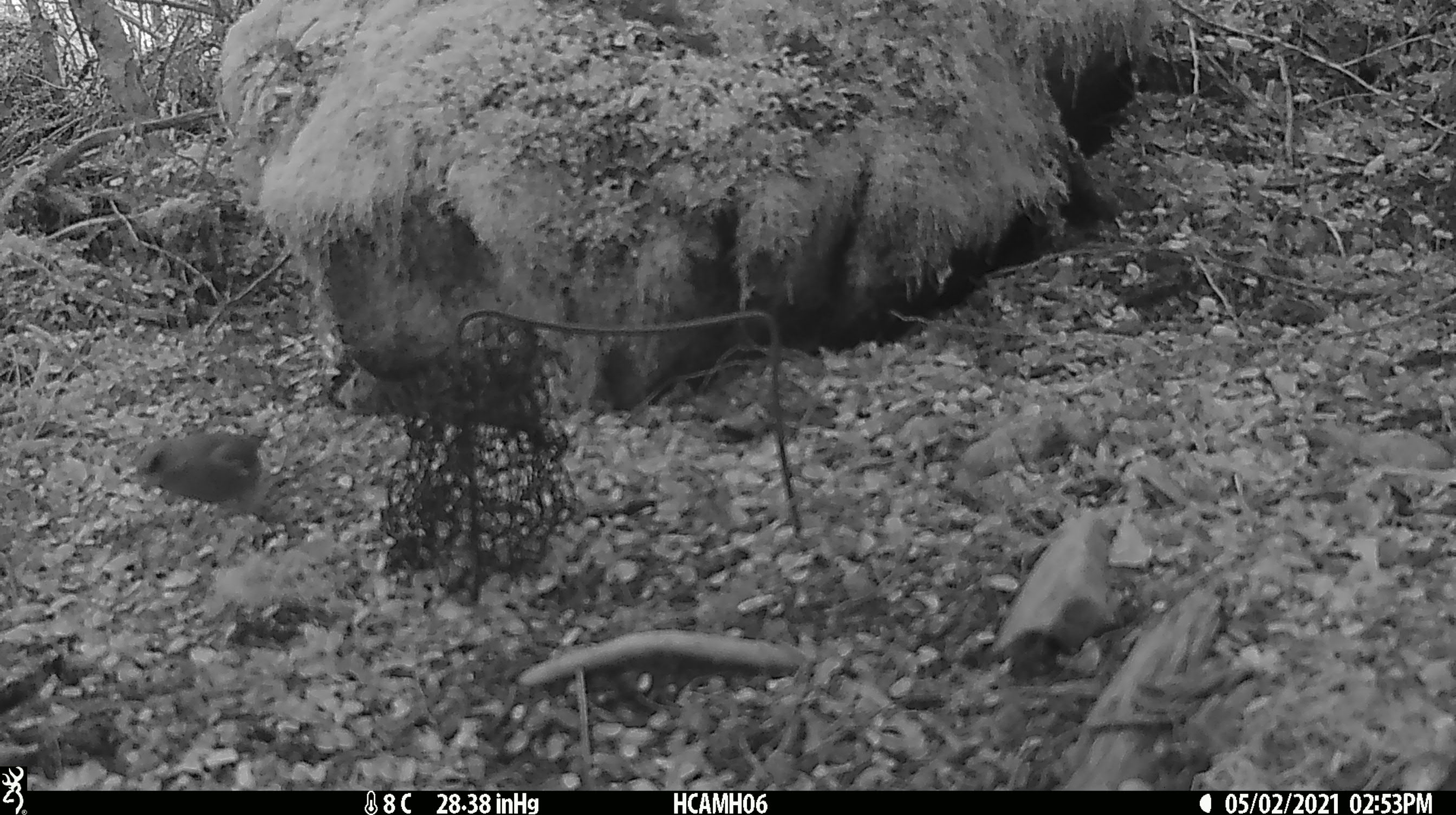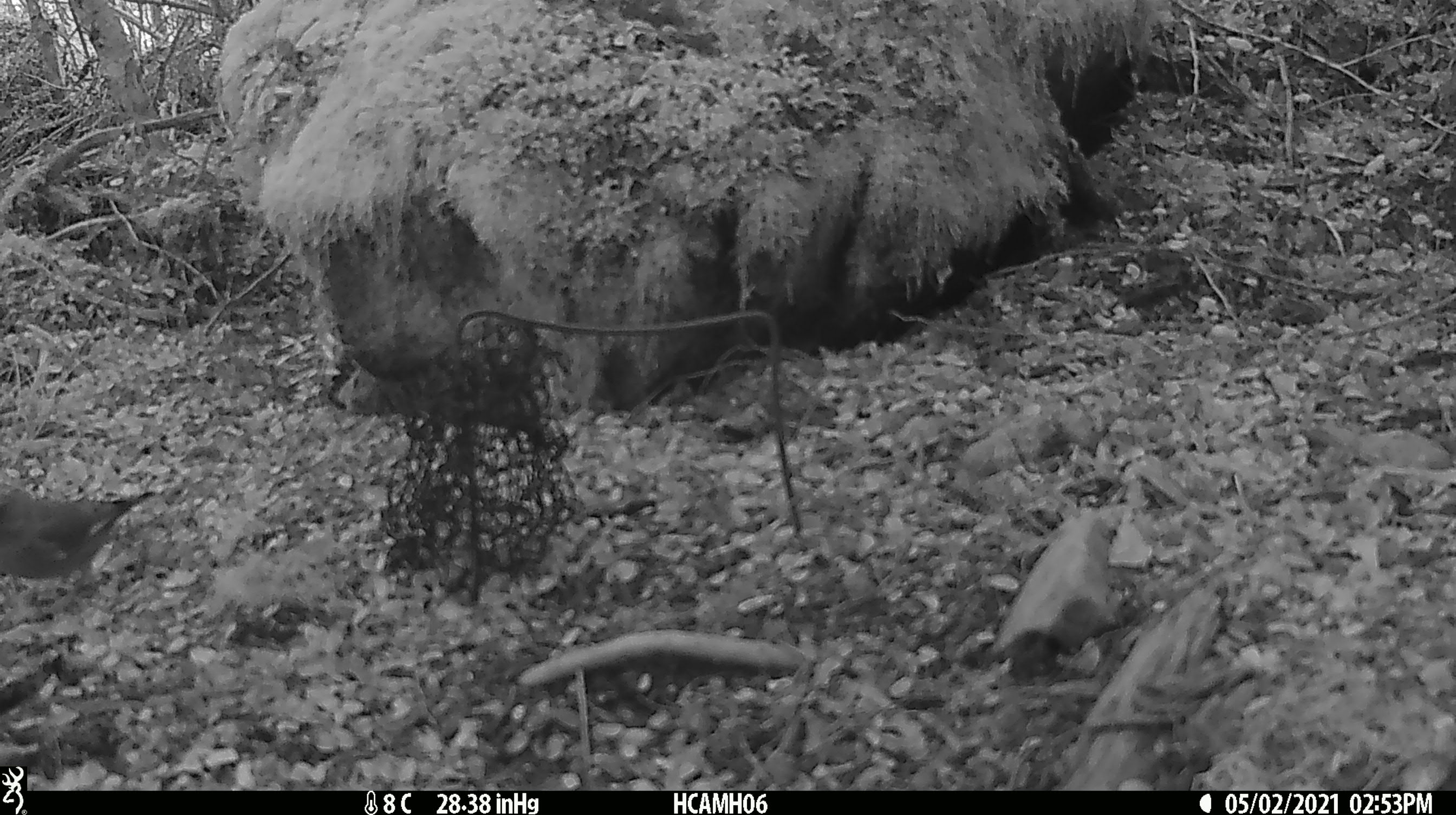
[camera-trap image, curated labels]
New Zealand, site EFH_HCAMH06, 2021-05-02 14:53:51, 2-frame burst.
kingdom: Animalia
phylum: Chordata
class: Aves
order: Passeriformes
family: Fringillidae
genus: Chloris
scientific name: Chloris chloris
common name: greenfinch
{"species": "greenfinch (Chloris chloris)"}